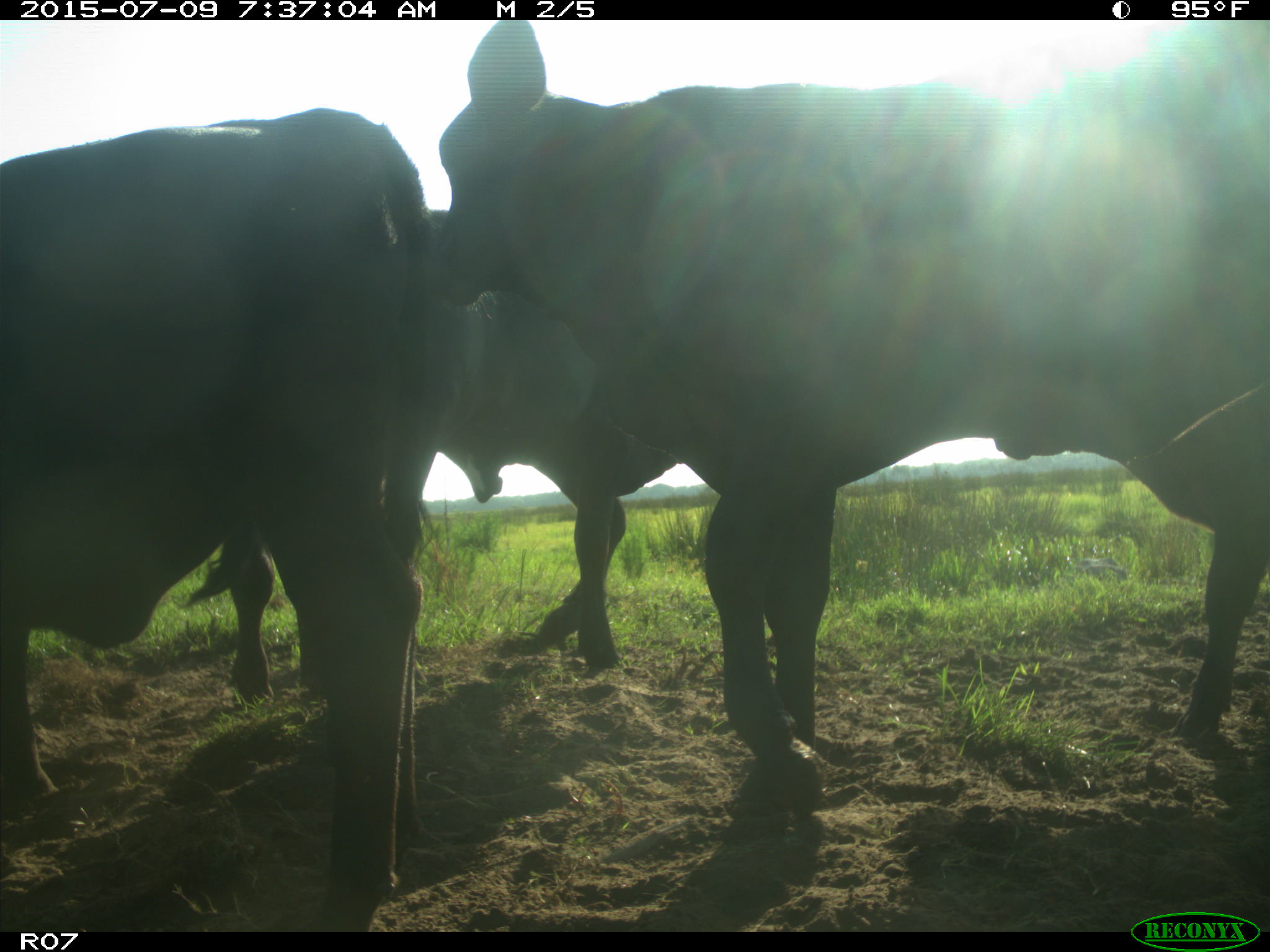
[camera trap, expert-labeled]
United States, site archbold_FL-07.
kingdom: Animalia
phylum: Chordata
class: Mammalia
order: Artiodactyla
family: Bovidae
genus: Bos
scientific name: Bos taurus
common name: domestic cow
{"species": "Bos taurus (domestic cow)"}